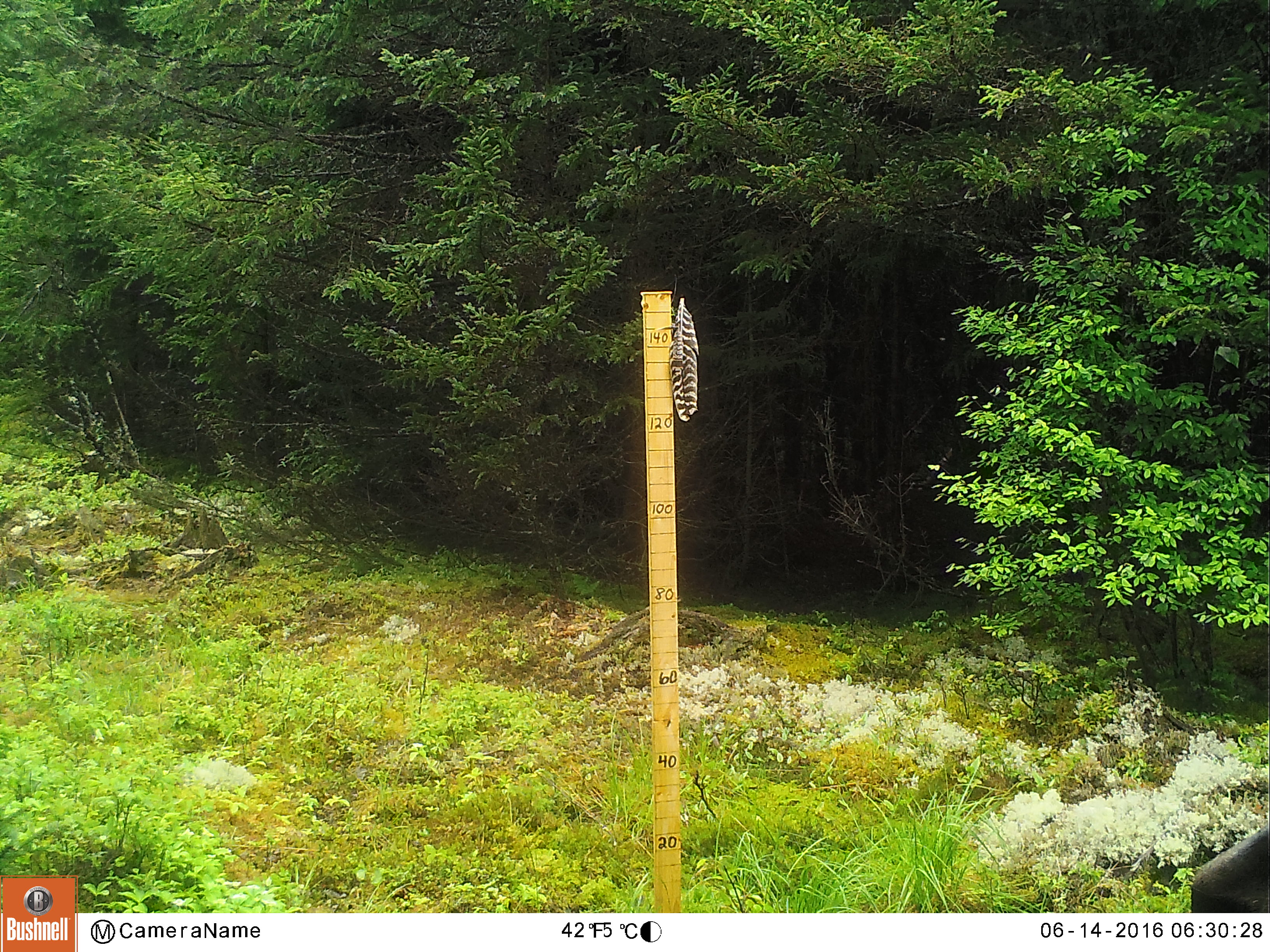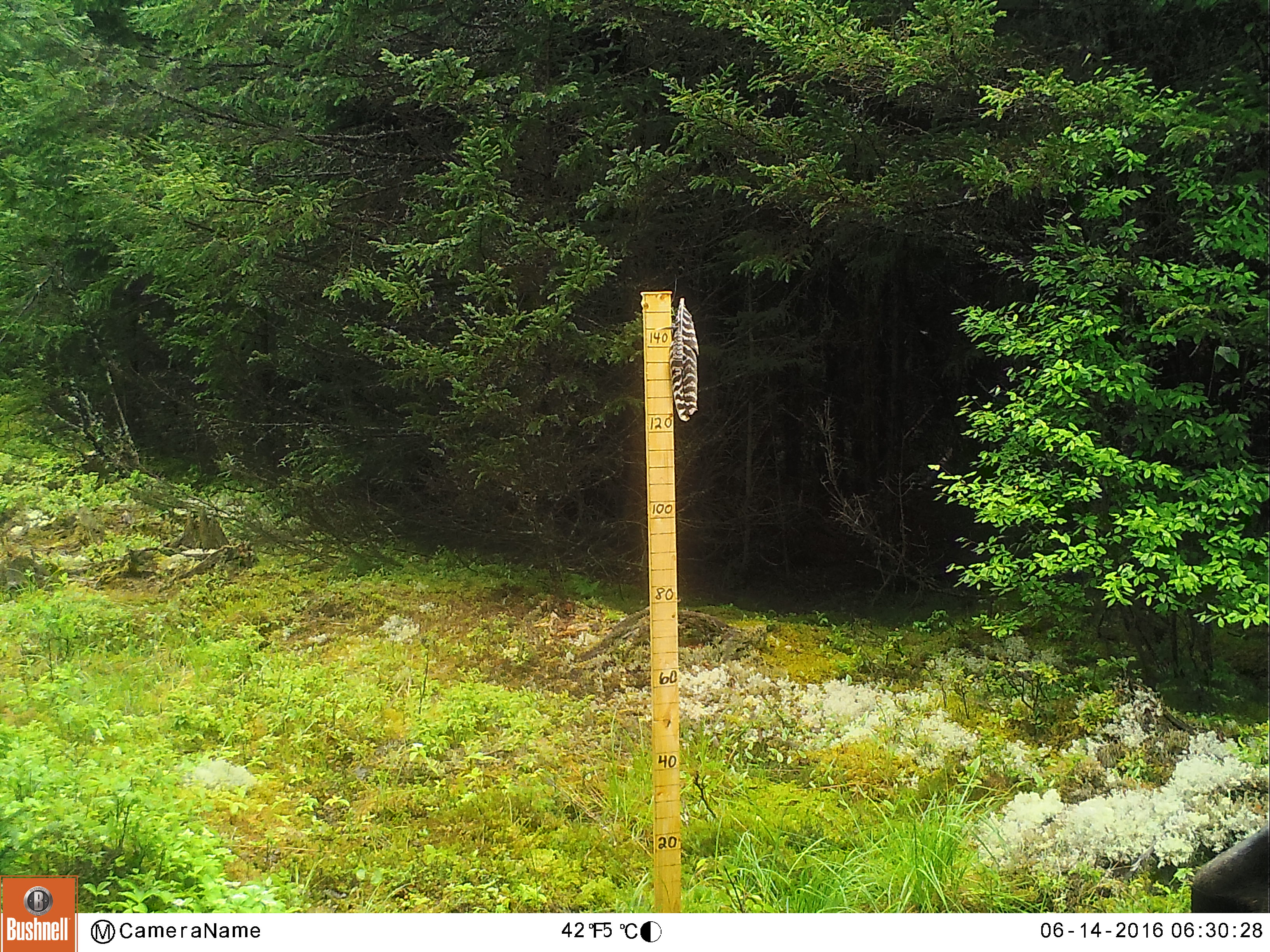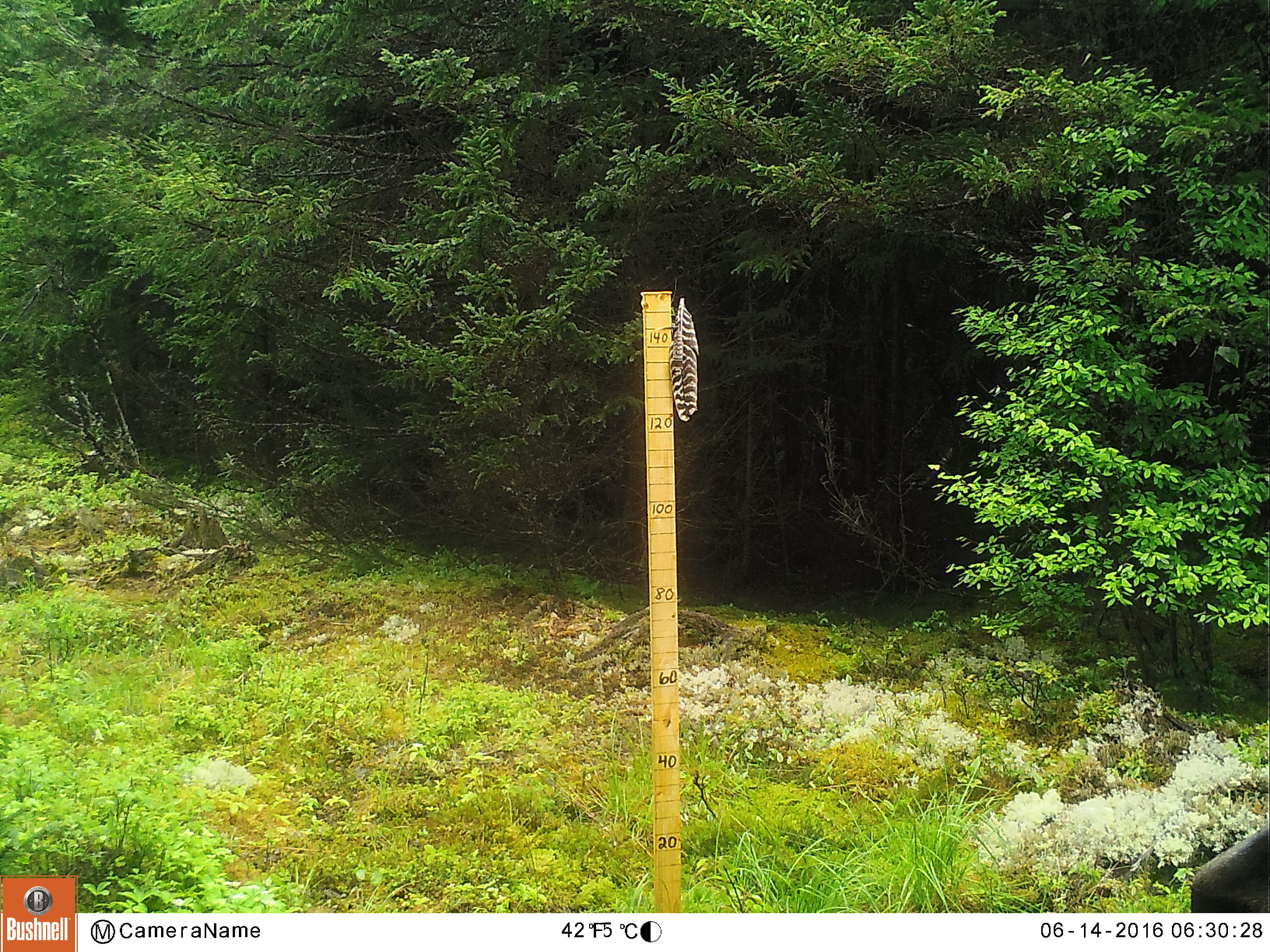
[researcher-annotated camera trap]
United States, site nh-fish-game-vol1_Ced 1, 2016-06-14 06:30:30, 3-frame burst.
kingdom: Animalia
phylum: Chordata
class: Mammalia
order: Artiodactyla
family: Cervidae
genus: Alces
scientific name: Alces alces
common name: moose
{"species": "moose (Alces alces)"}